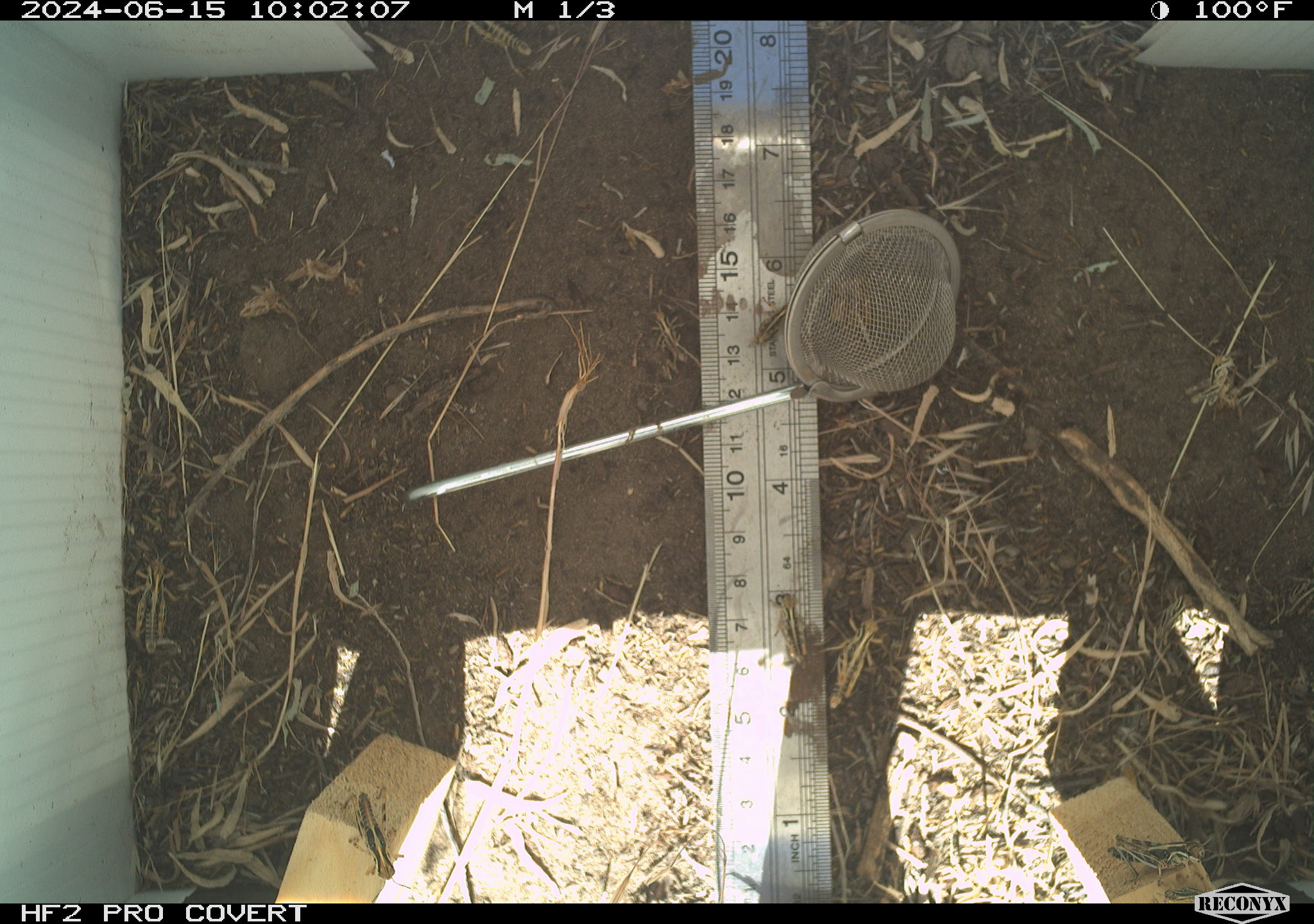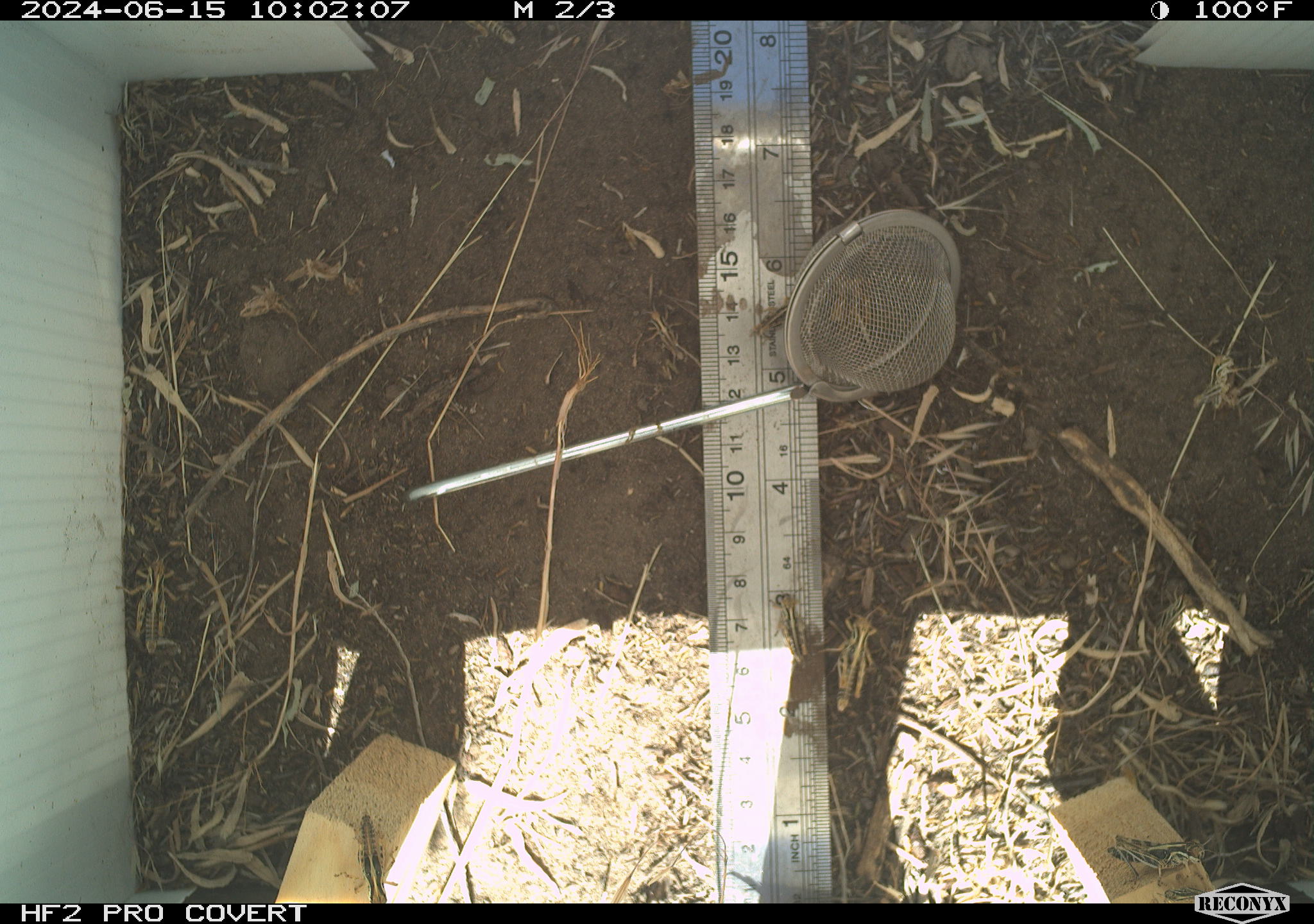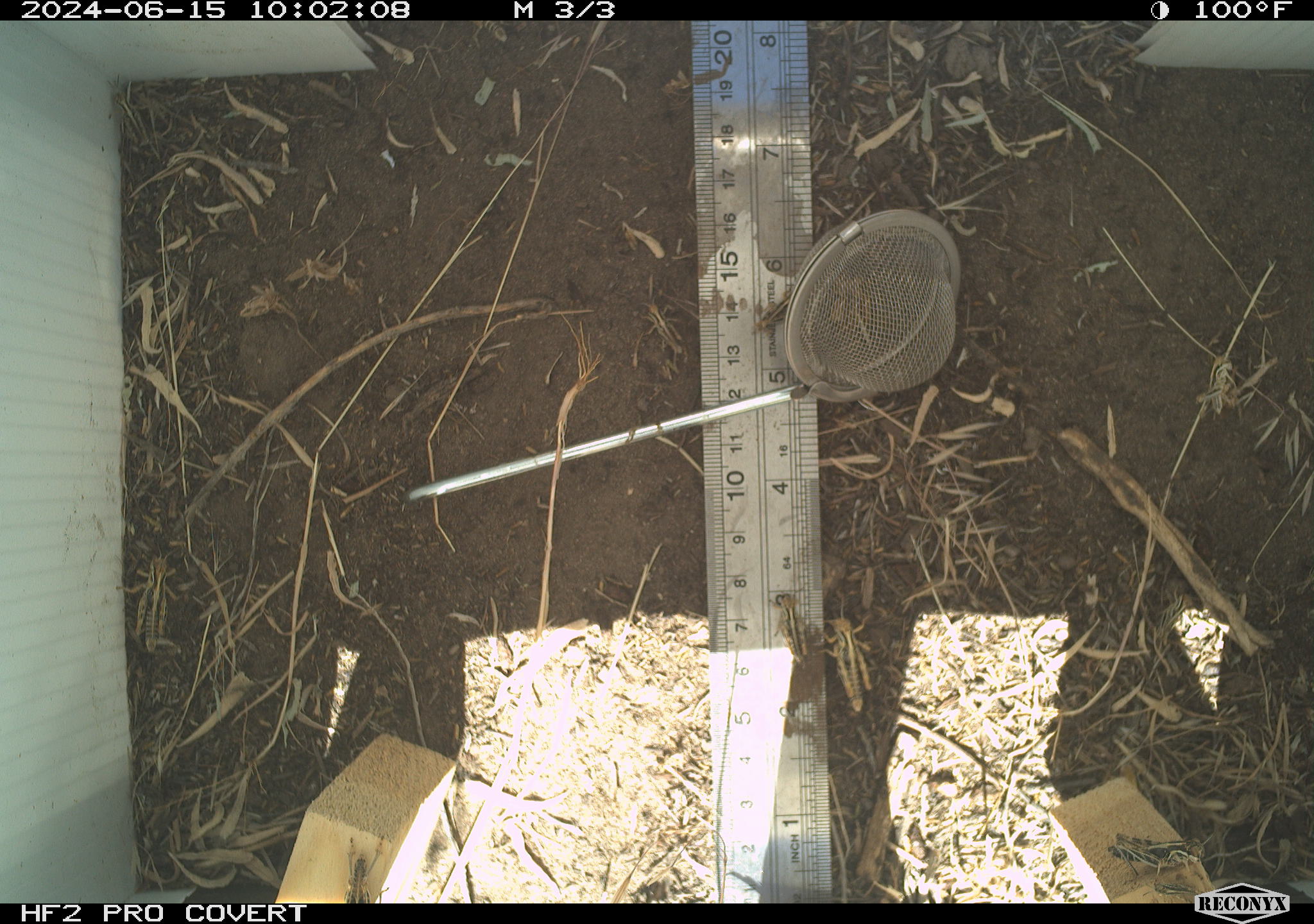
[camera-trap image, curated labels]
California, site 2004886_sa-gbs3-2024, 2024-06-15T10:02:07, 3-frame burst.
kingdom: Animalia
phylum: Arthropoda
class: Insecta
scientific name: Insecta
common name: insect